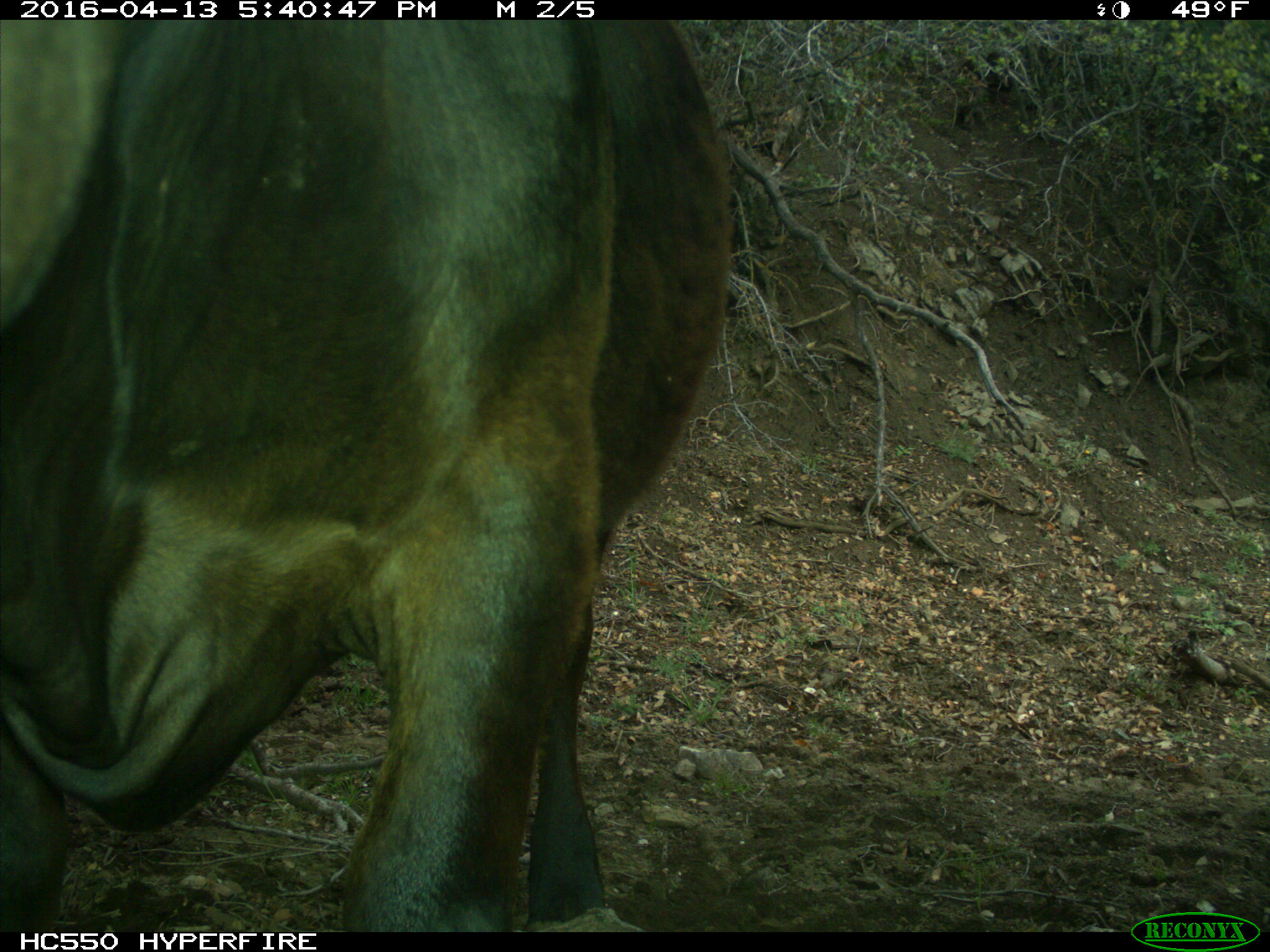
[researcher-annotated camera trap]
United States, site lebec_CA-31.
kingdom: Animalia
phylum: Chordata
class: Mammalia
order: Artiodactyla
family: Bovidae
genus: Bos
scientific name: Bos taurus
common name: domestic cow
Bos taurus (domestic cow).